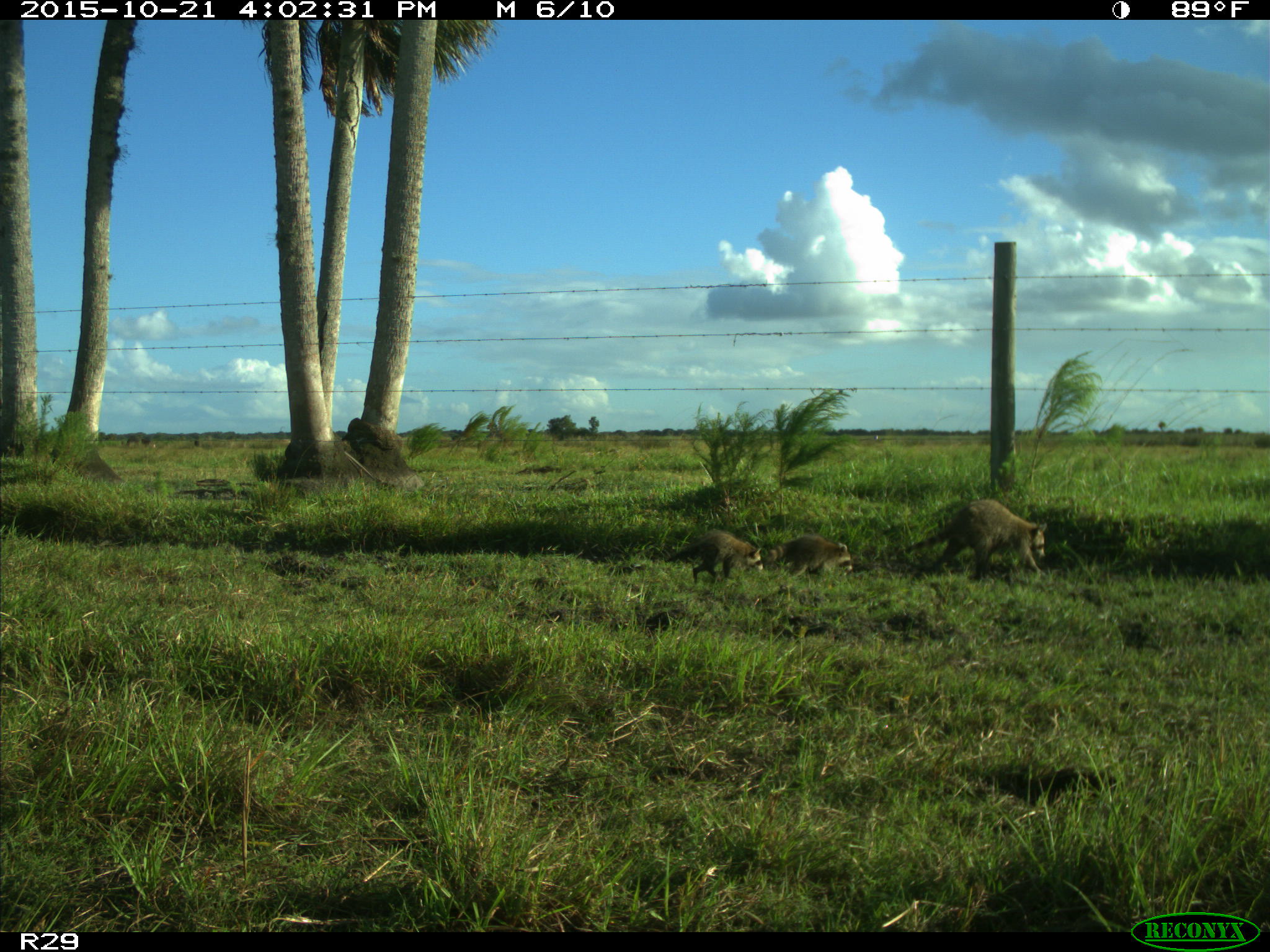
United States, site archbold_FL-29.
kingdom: Animalia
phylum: Chordata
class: Mammalia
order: Carnivora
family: Procyonidae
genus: Procyon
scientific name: Procyon lotor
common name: common raccoon